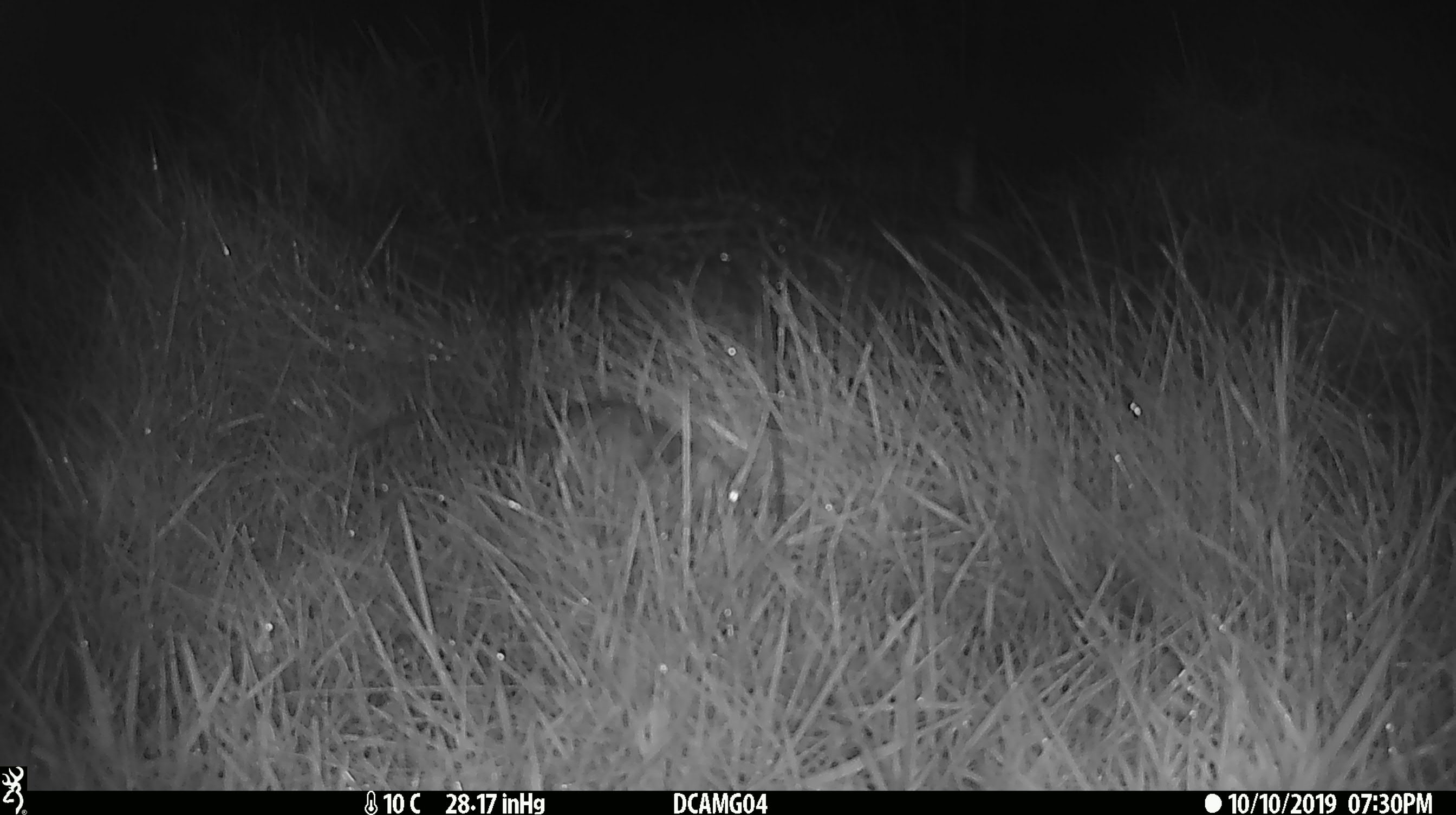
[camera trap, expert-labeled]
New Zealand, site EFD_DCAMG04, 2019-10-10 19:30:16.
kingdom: Animalia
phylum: Chordata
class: Mammalia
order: Rodentia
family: Muridae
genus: Rattus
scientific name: Rattus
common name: rat